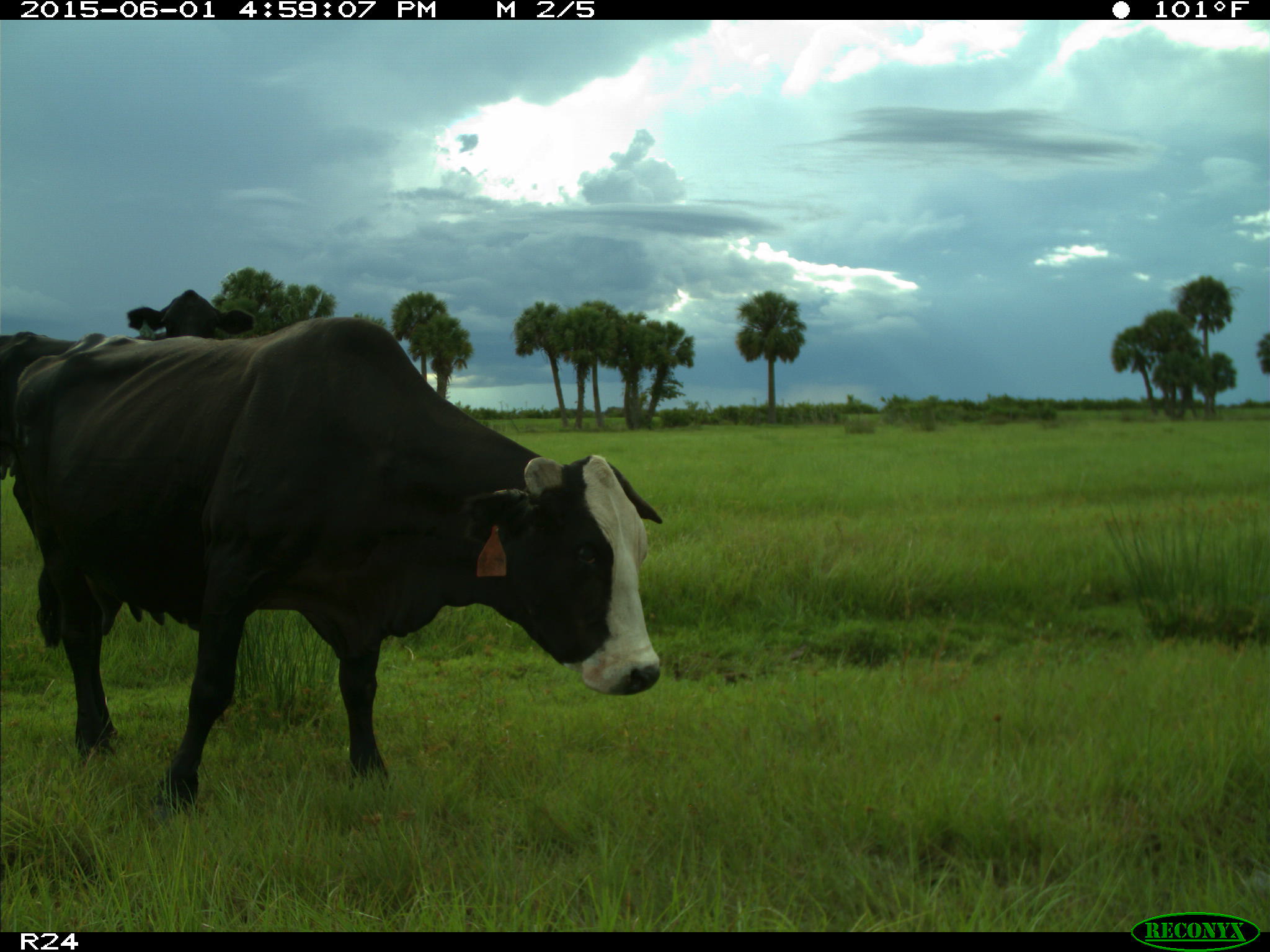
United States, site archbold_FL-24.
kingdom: Animalia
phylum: Chordata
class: Mammalia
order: Artiodactyla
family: Bovidae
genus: Bos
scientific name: Bos taurus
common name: domestic cow